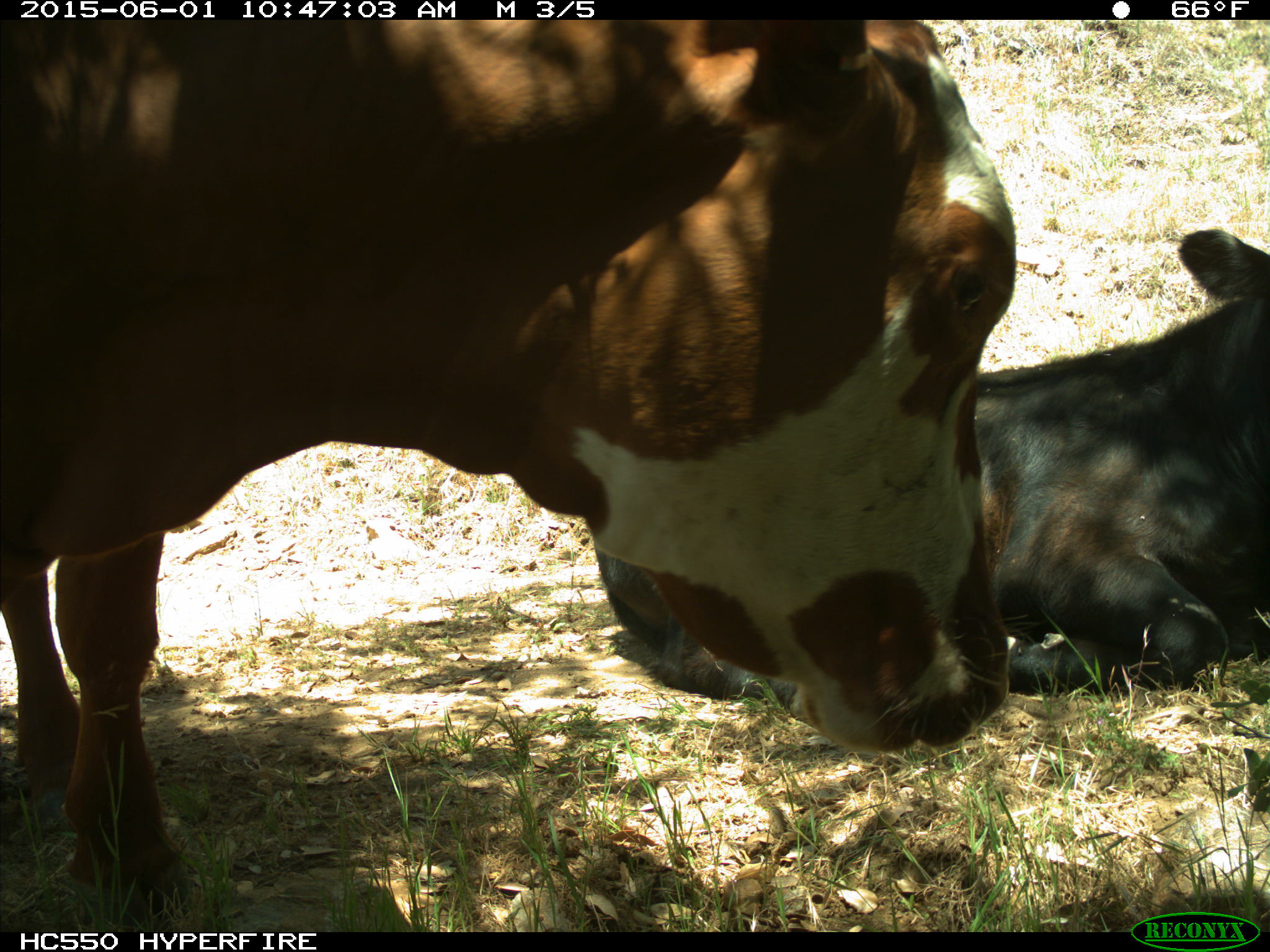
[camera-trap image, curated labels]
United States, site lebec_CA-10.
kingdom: Animalia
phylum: Chordata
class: Mammalia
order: Artiodactyla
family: Bovidae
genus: Bos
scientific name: Bos taurus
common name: domestic cow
Bos taurus (domestic cow).